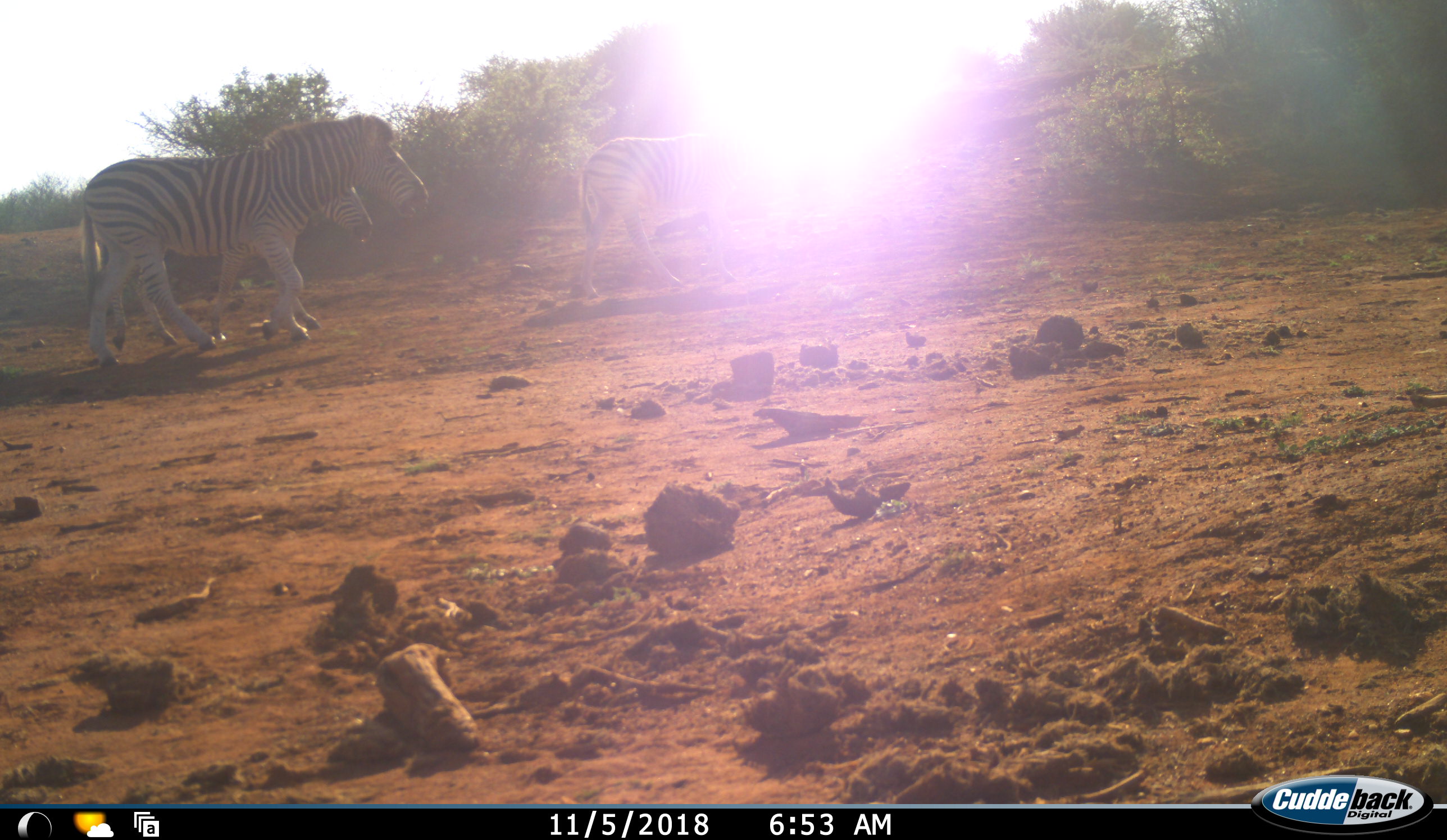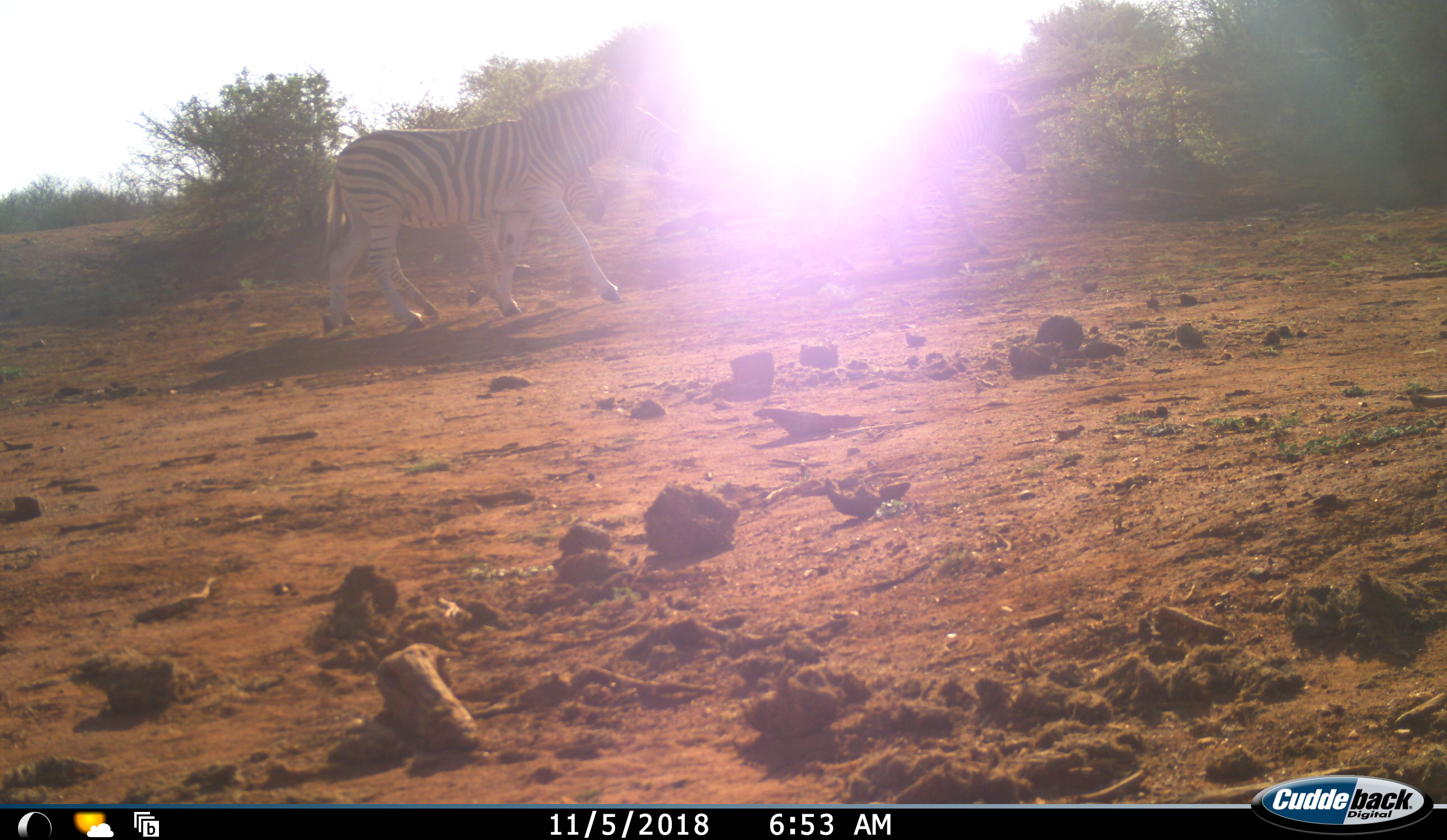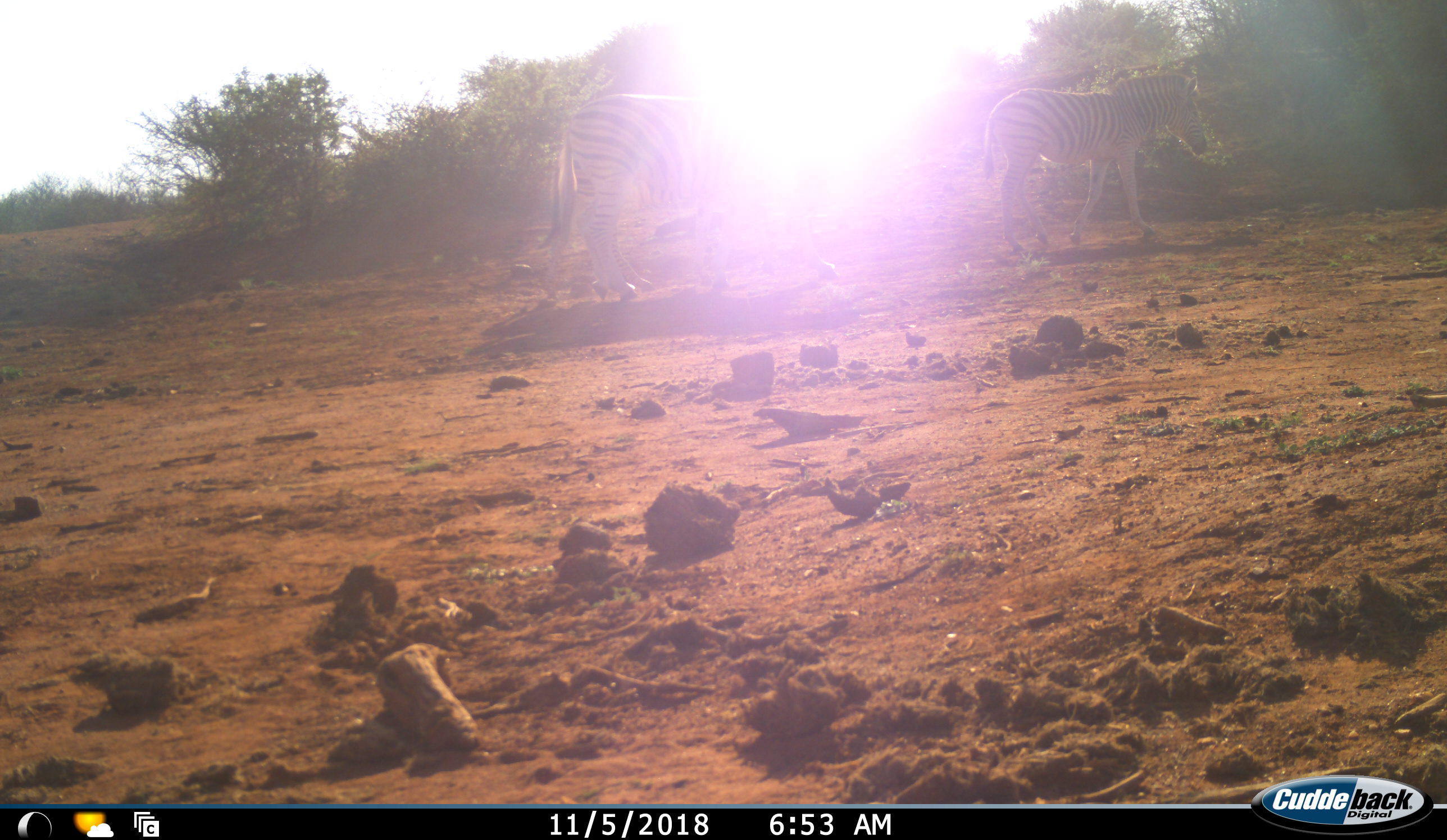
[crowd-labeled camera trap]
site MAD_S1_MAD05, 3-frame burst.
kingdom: Animalia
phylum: Chordata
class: Mammalia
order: Perissodactyla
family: Equidae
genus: Equus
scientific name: Equus quagga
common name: plains zebra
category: zebraplains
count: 3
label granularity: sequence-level